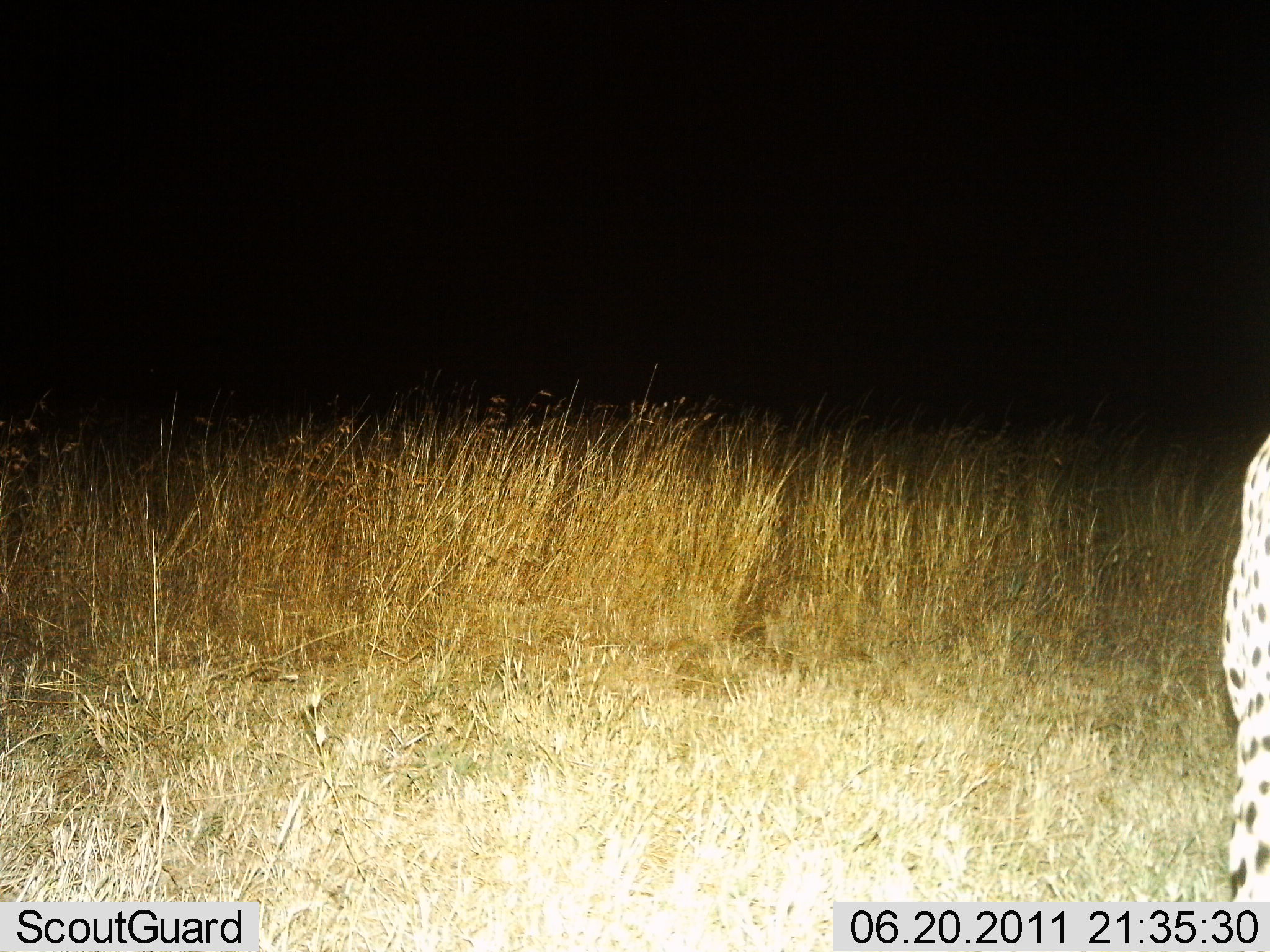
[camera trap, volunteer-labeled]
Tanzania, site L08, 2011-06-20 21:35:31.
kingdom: Animalia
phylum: Chordata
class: Mammalia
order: Carnivora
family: Felidae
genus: Acinonyx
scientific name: Acinonyx jubatus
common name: cheetah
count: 1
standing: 82%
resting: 0%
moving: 18%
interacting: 0%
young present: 0%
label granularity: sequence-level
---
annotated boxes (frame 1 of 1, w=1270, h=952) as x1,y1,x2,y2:
animal: 1213,426,1270,903